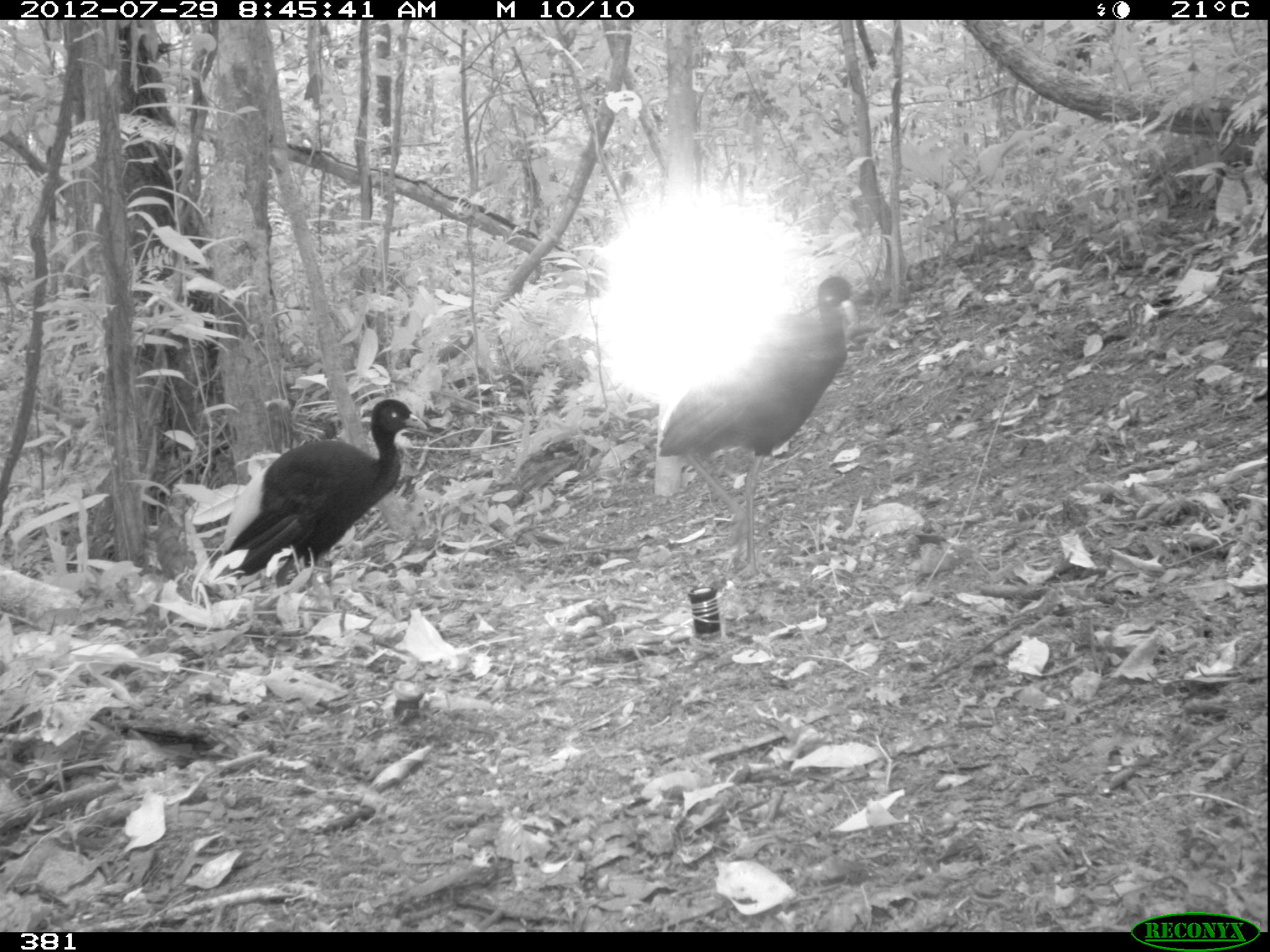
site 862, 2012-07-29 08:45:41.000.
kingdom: Animalia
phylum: Chordata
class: Aves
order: Gruiformes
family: Psophiidae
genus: Psophia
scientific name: Psophia leucoptera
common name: pale-winged trumpeter